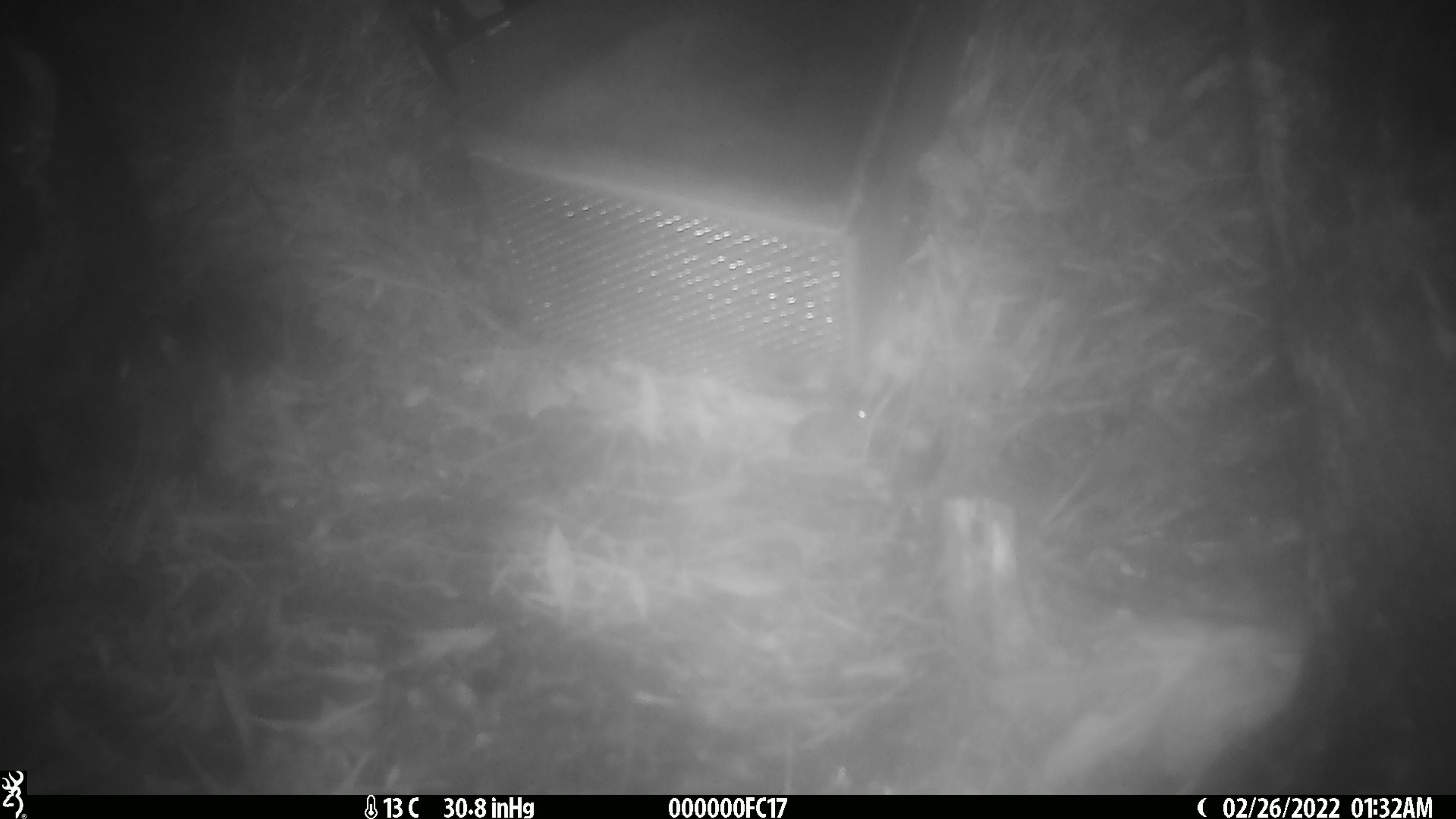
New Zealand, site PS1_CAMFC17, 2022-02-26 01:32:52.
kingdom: Animalia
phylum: Chordata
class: Mammalia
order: Rodentia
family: Muridae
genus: Mus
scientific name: Mus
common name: mouse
Mouse (Mus).